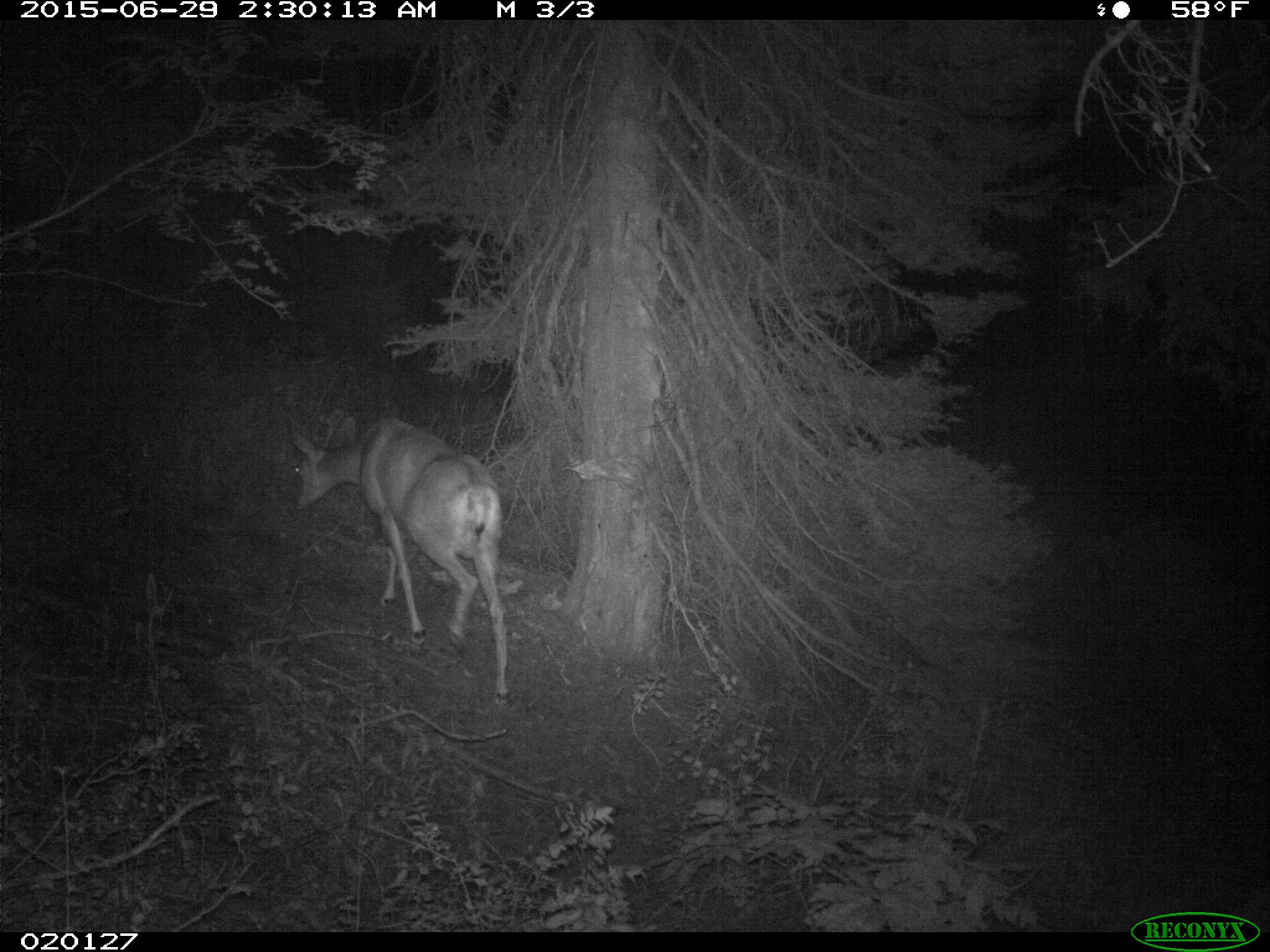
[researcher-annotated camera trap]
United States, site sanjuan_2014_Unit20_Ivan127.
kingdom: Animalia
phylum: Chordata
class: Mammalia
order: Artiodactyla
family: Cervidae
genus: Odocoileus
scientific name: Odocoileus hemionus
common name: mule deer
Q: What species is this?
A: Odocoileus hemionus (mule deer).